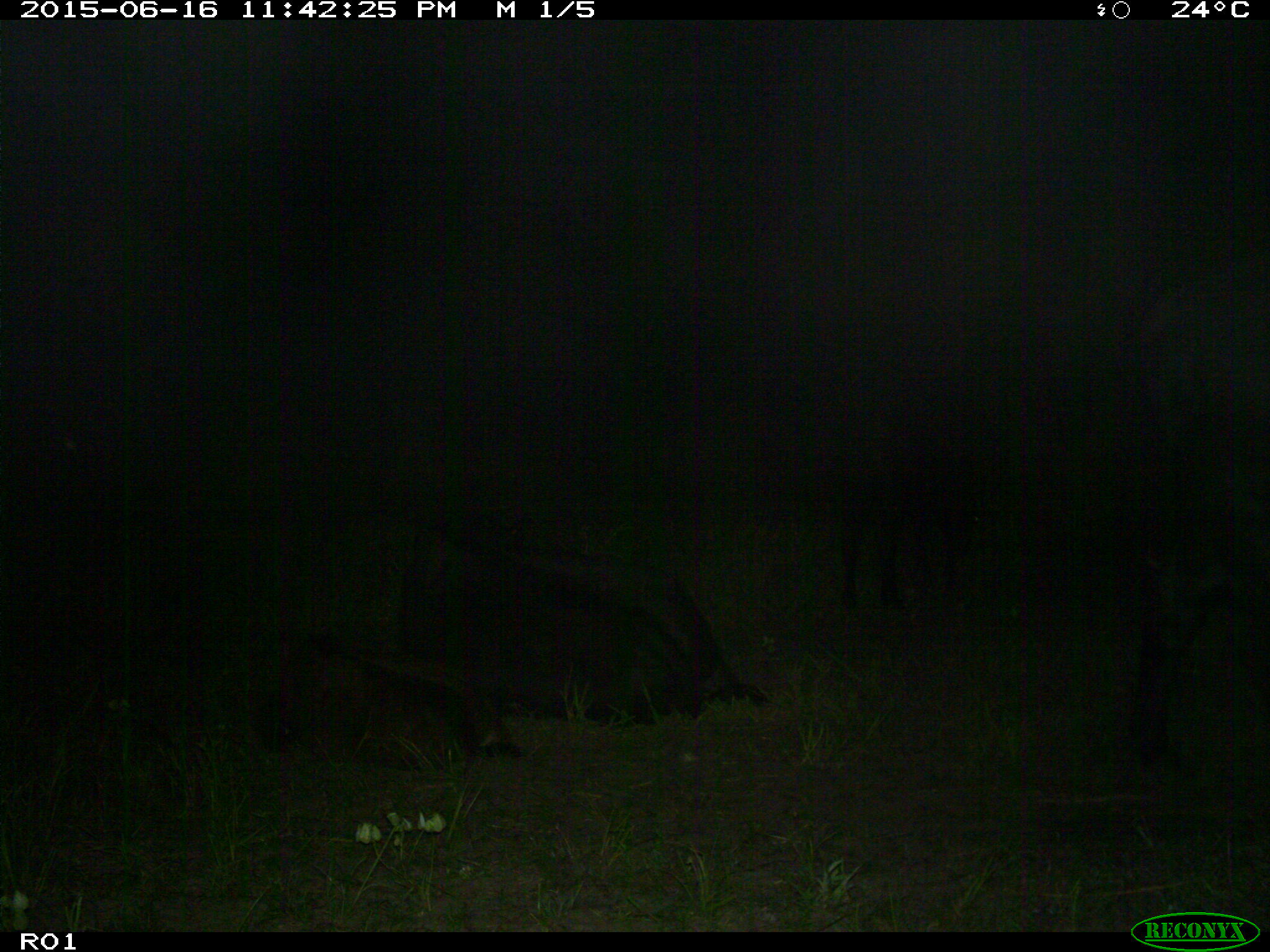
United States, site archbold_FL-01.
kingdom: Animalia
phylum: Chordata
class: Mammalia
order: Artiodactyla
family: Bovidae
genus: Bos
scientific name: Bos taurus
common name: domestic cow